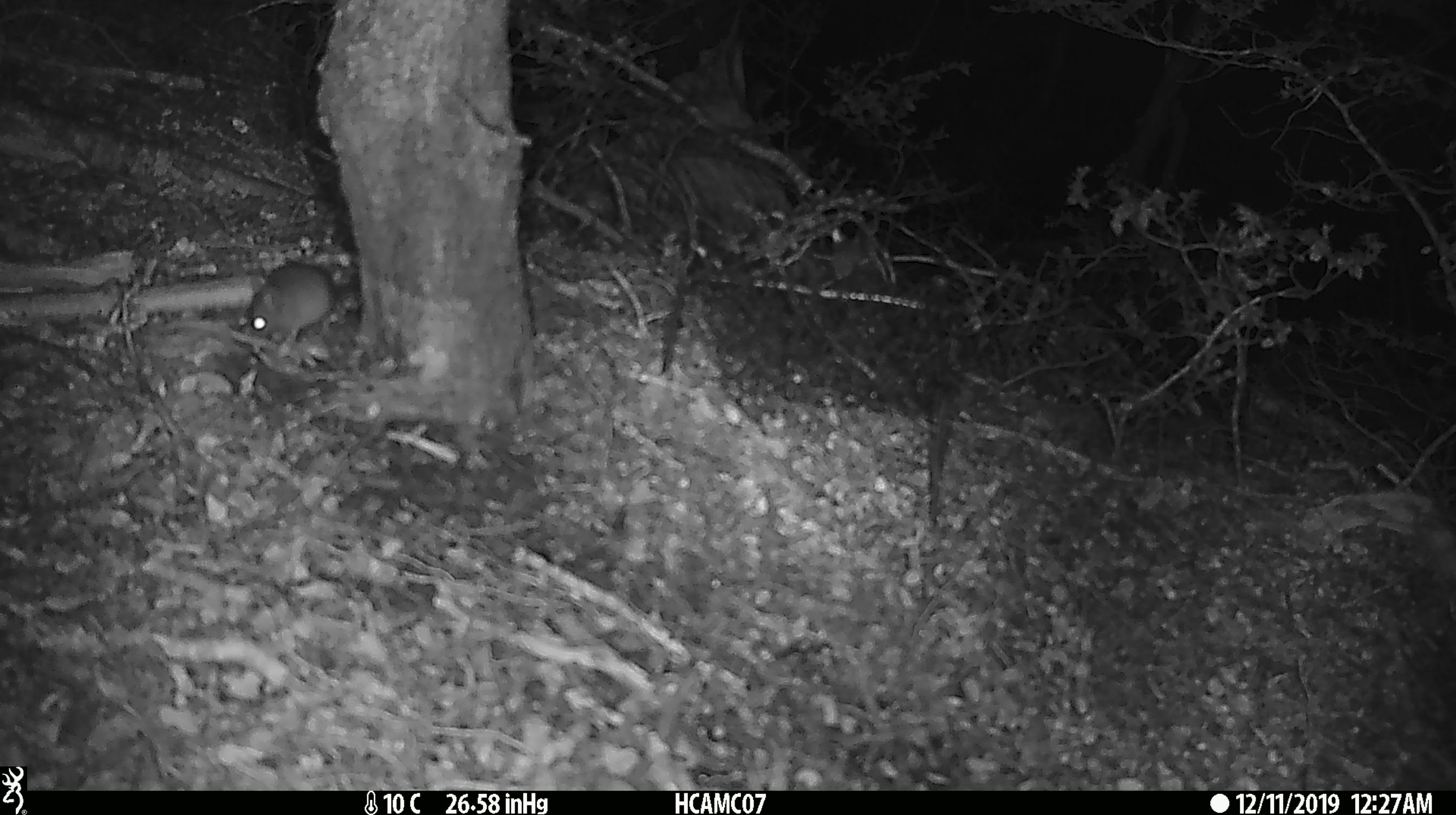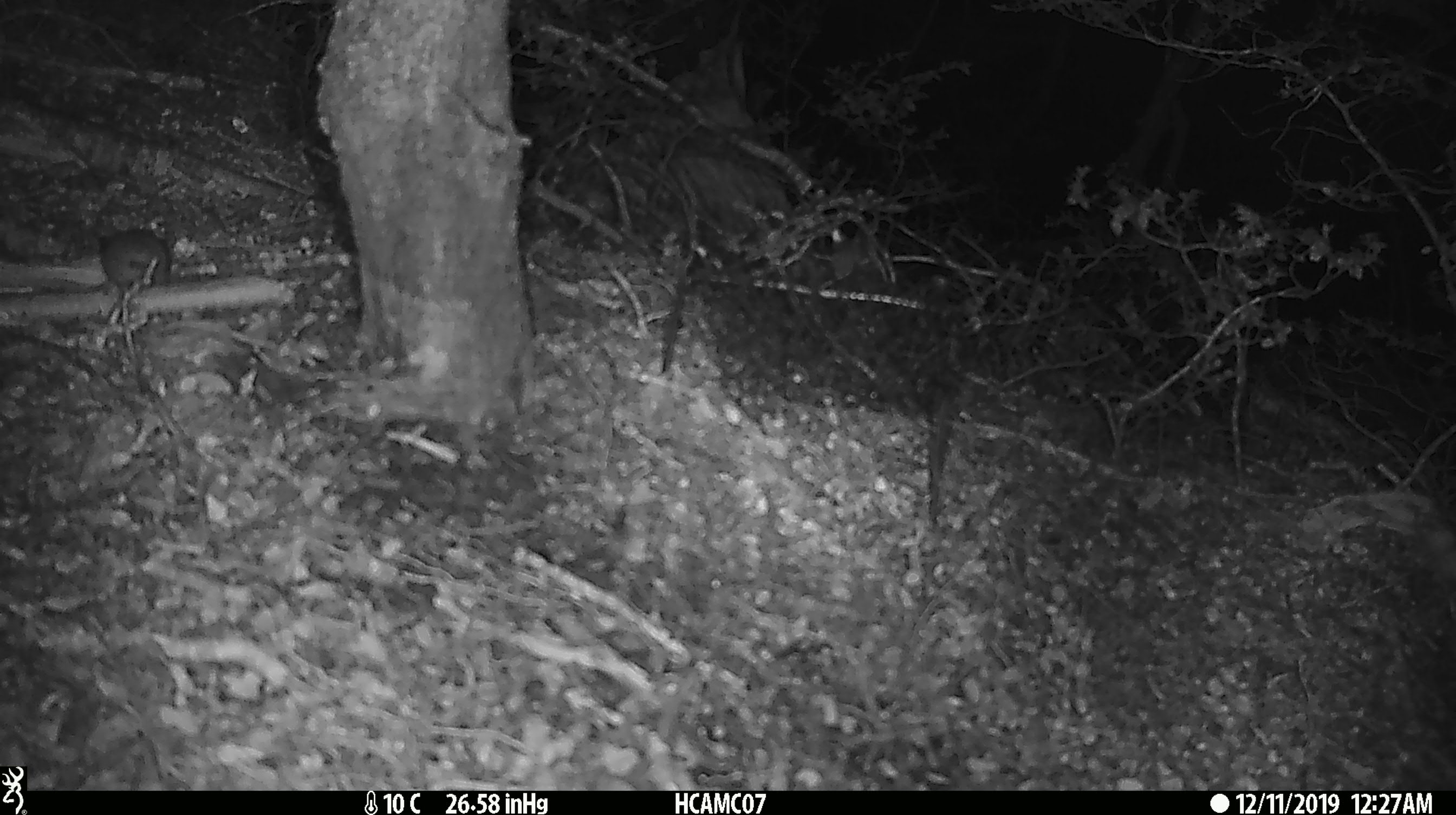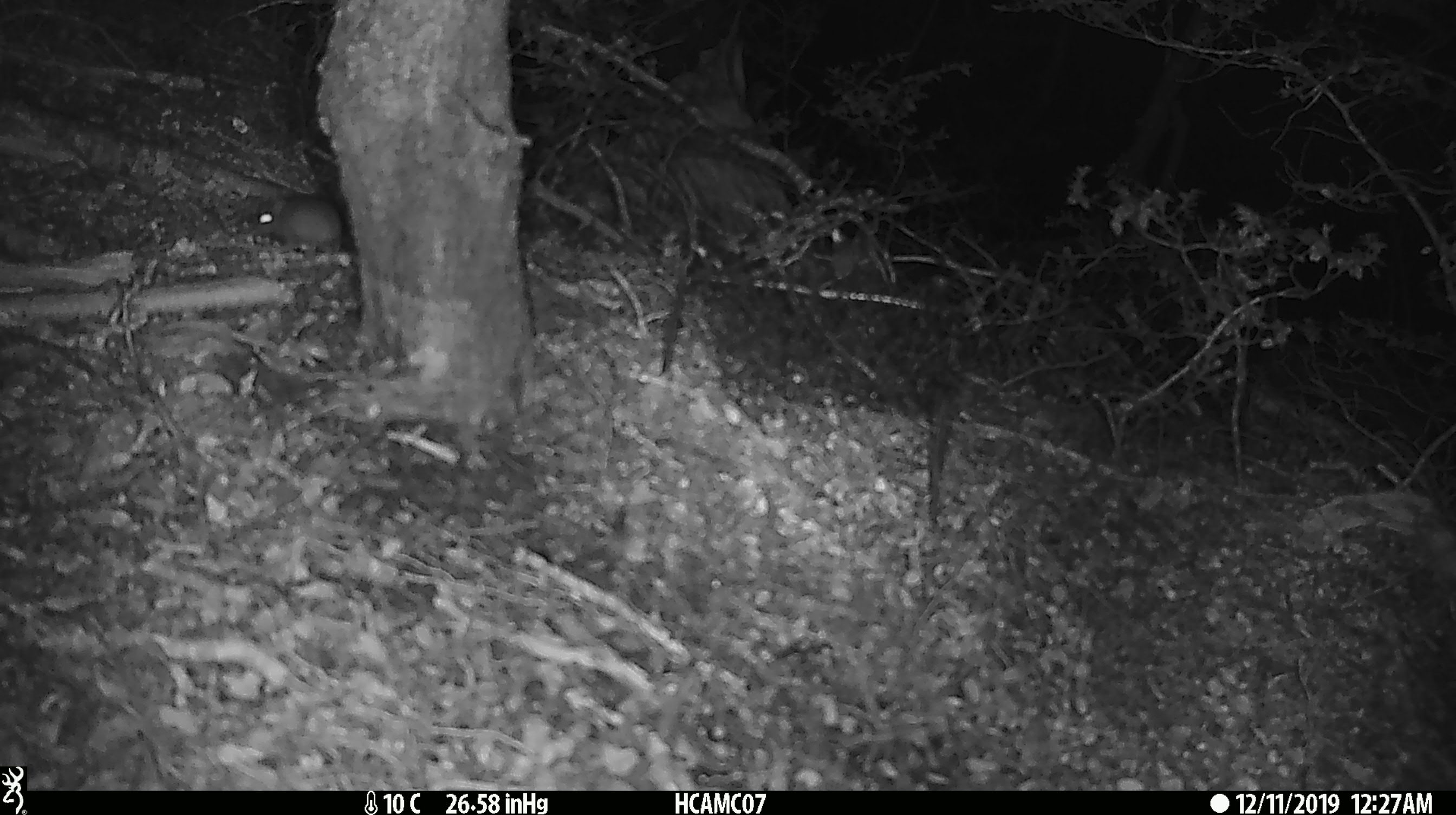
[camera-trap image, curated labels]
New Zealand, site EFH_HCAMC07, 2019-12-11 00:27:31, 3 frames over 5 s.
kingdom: Animalia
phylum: Chordata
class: Mammalia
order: Rodentia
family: Muridae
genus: Mus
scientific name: Mus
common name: mouse